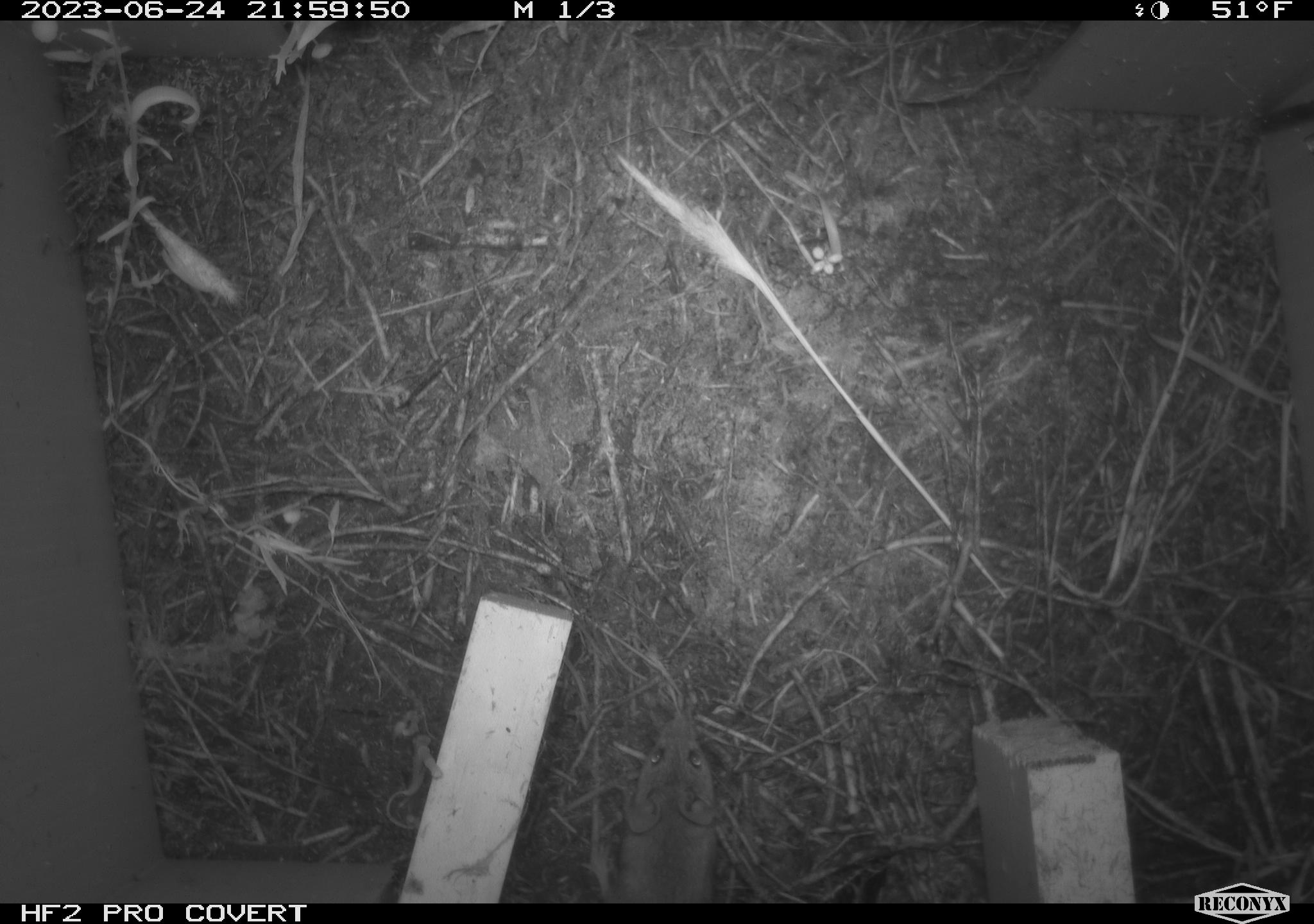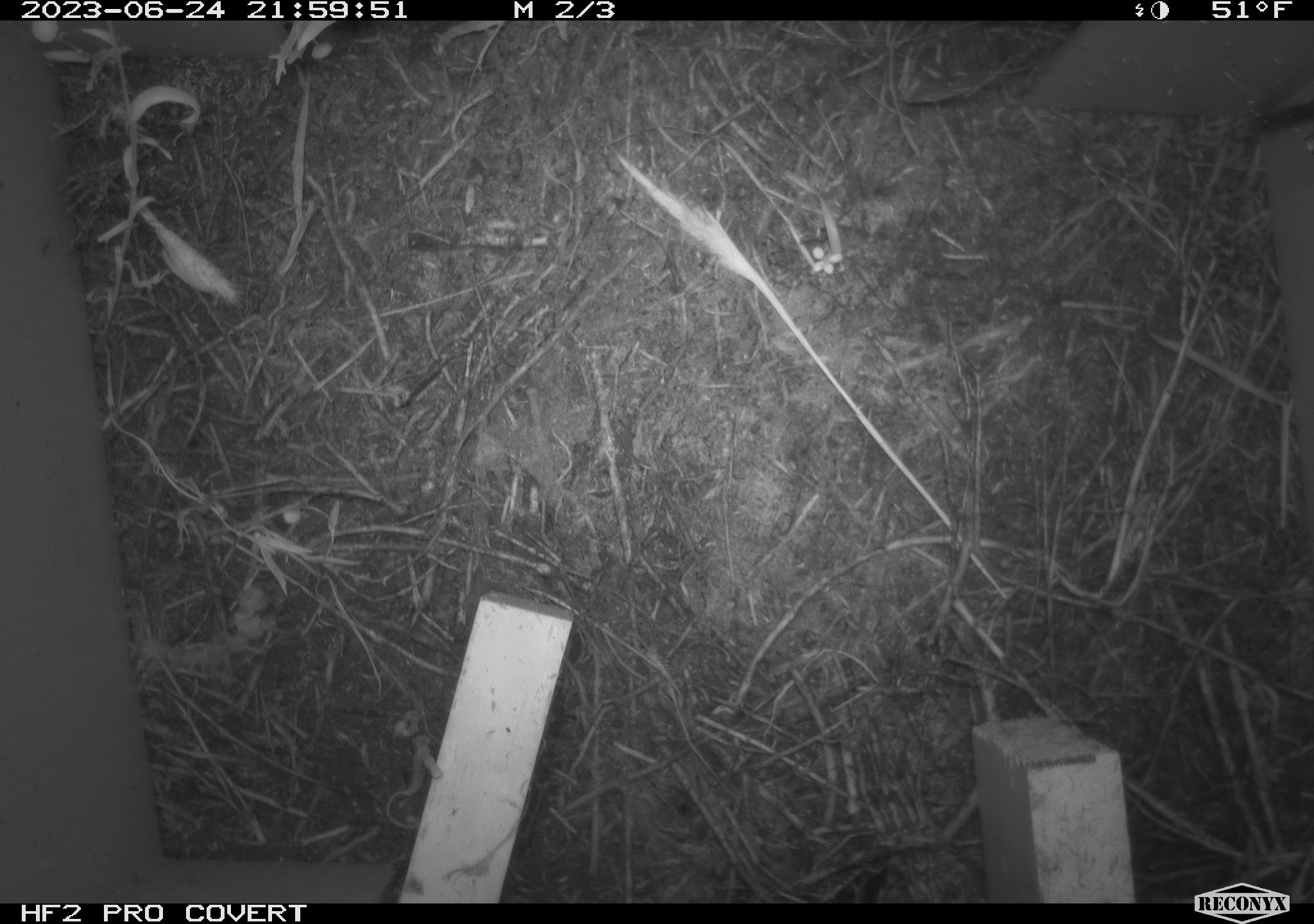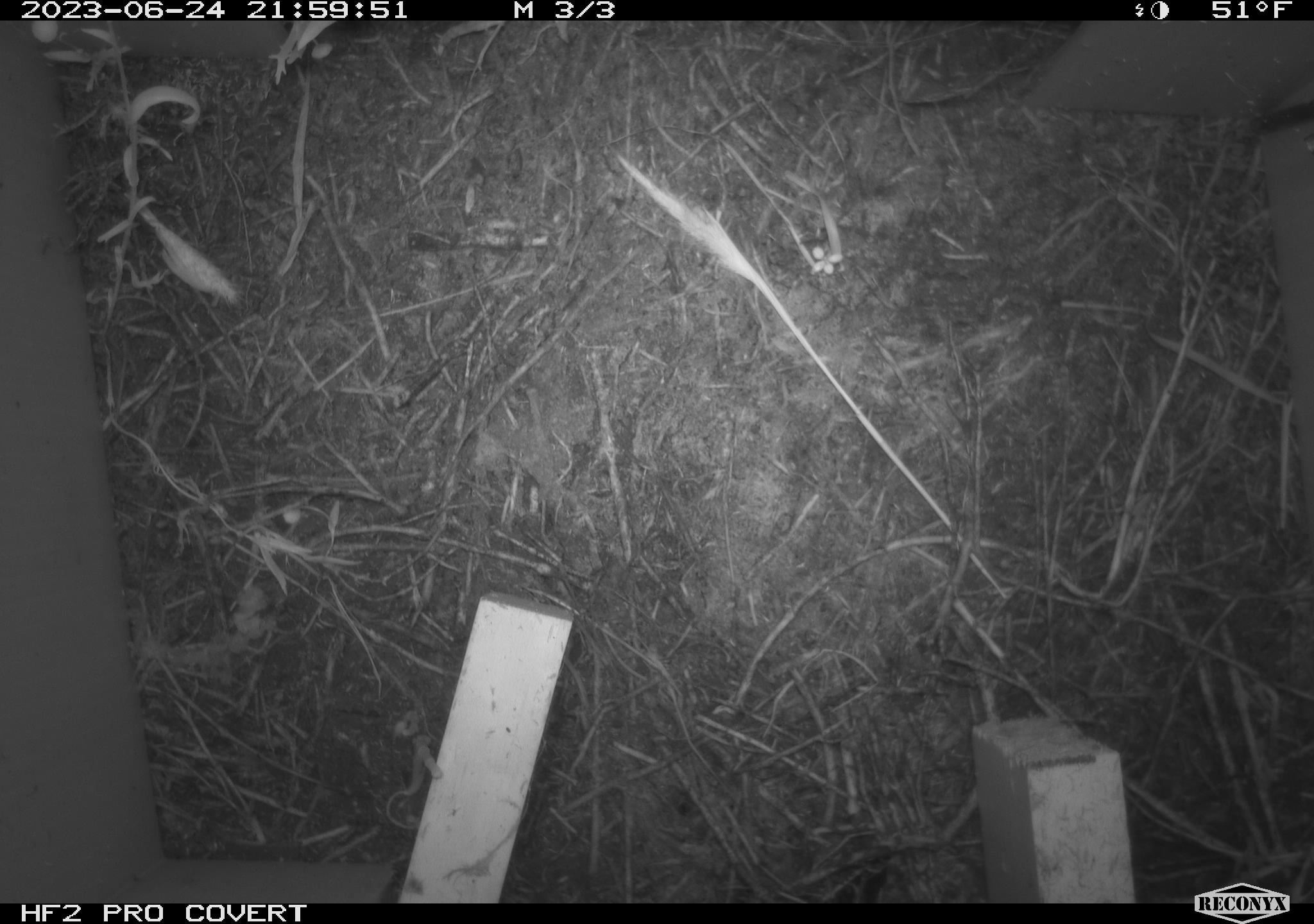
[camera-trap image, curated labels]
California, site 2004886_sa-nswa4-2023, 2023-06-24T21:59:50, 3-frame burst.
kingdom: Animalia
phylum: Chordata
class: Mammalia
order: Rodentia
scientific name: Rodentia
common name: mouse species